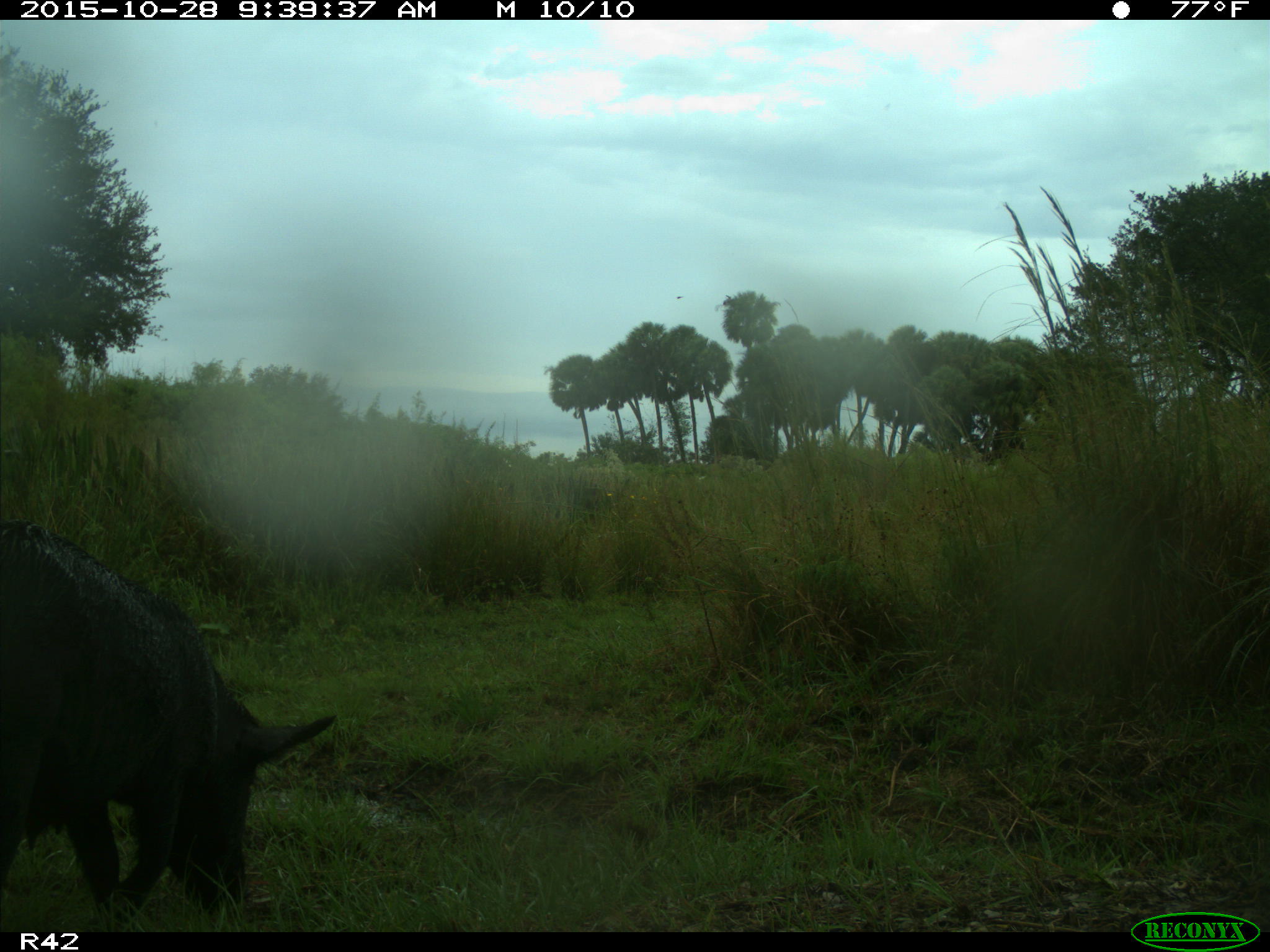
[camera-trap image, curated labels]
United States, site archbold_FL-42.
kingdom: Animalia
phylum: Chordata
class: Mammalia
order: Artiodactyla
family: Suidae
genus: Sus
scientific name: Sus scrofa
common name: wild boar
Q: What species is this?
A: Sus scrofa (wild boar).